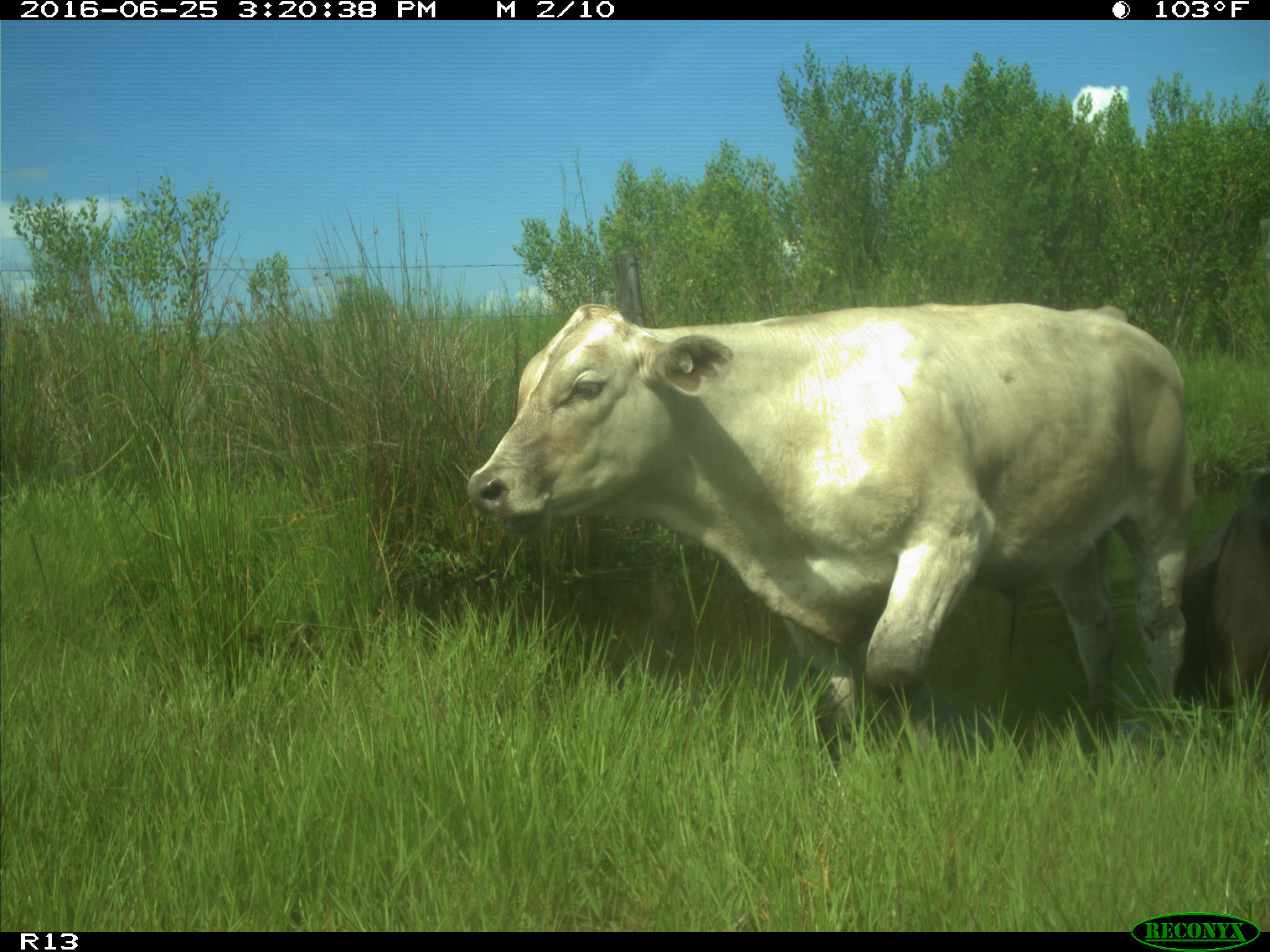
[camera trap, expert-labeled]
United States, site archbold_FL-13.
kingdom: Animalia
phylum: Chordata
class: Mammalia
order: Artiodactyla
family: Bovidae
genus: Bos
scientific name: Bos taurus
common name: domestic cow